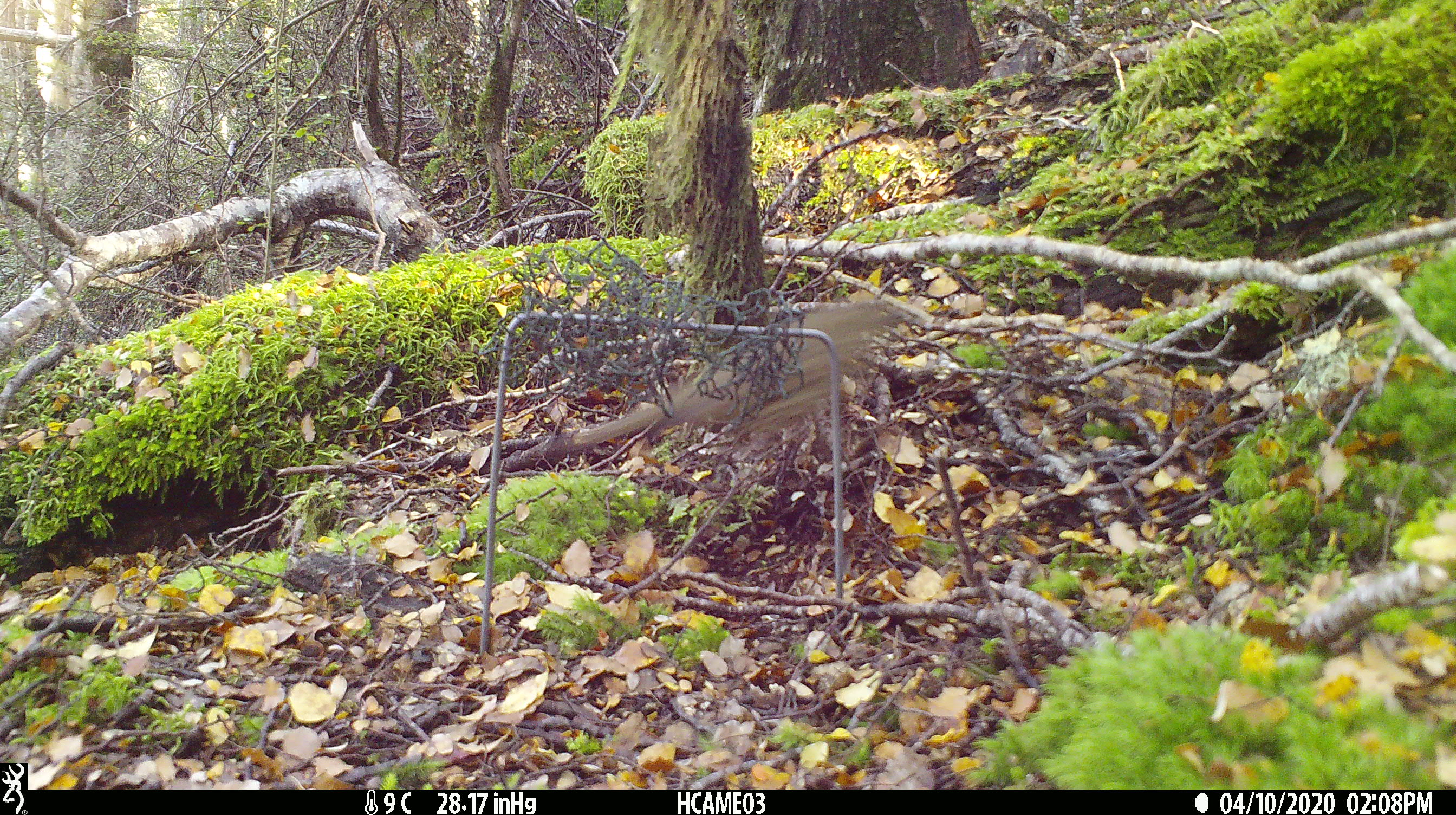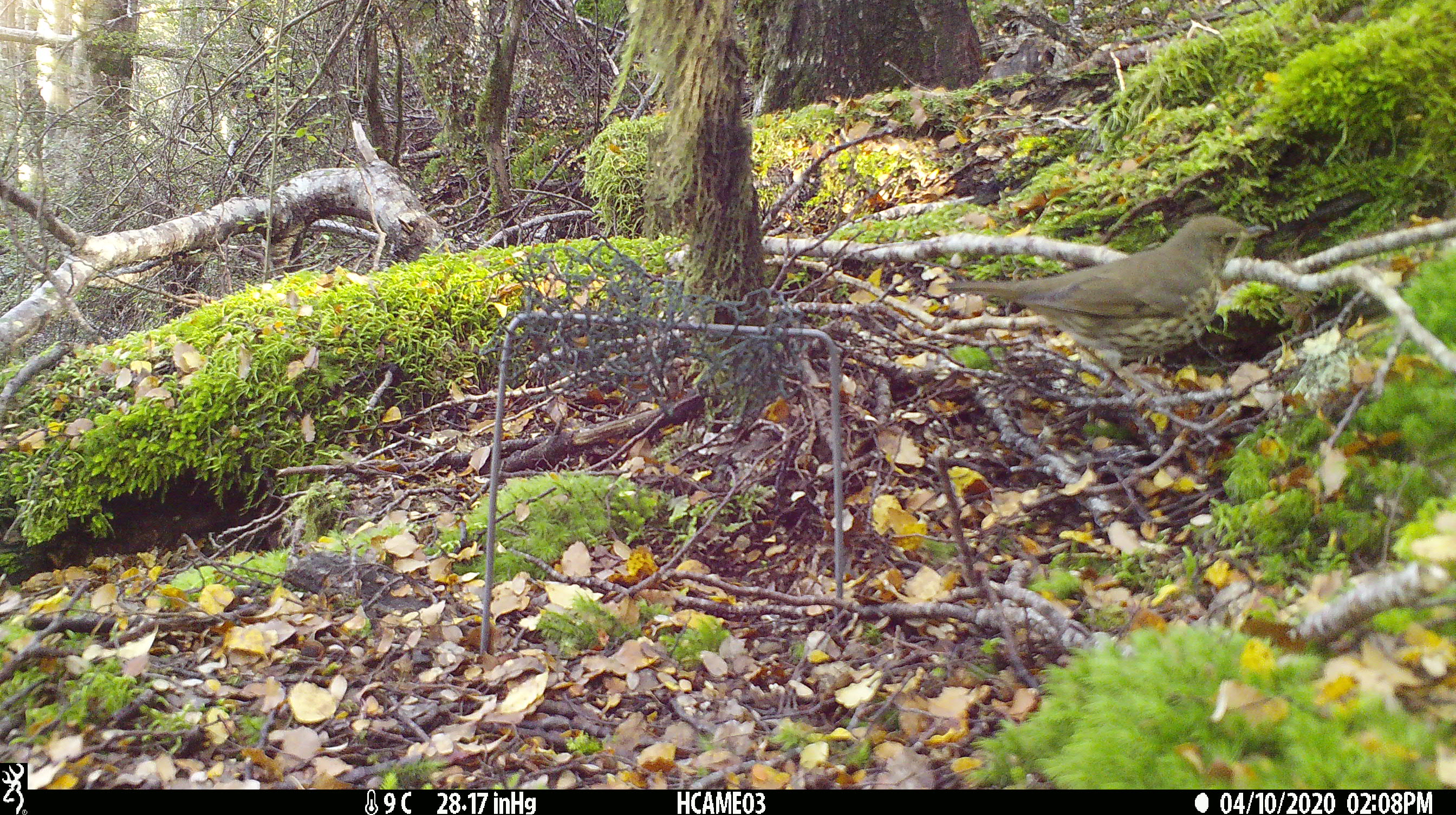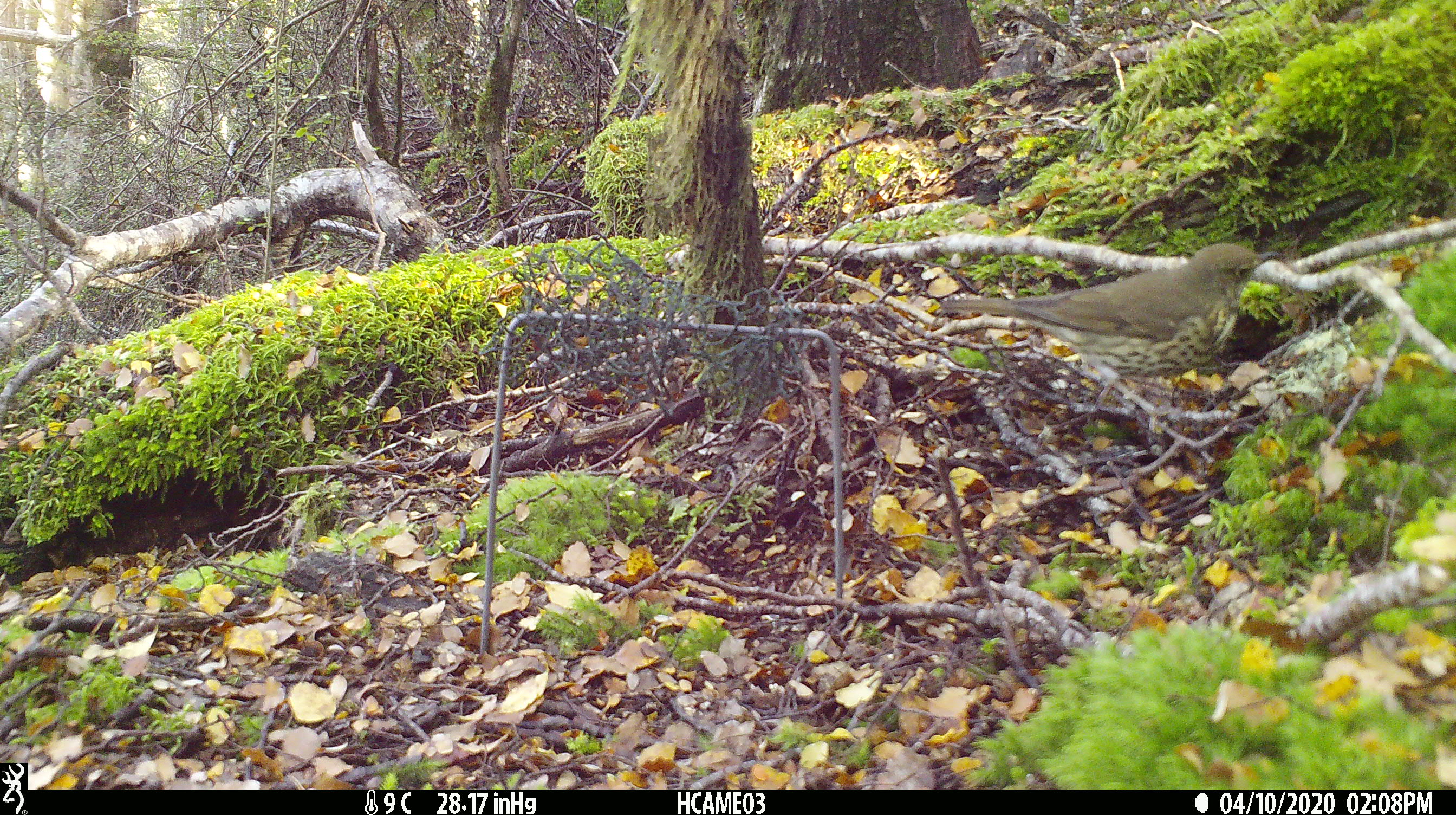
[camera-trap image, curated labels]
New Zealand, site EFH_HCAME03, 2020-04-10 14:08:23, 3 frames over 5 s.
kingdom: Animalia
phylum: Chordata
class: Aves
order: Passeriformes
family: Turdidae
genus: Turdus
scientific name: Turdus philomelos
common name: song thrush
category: thrush